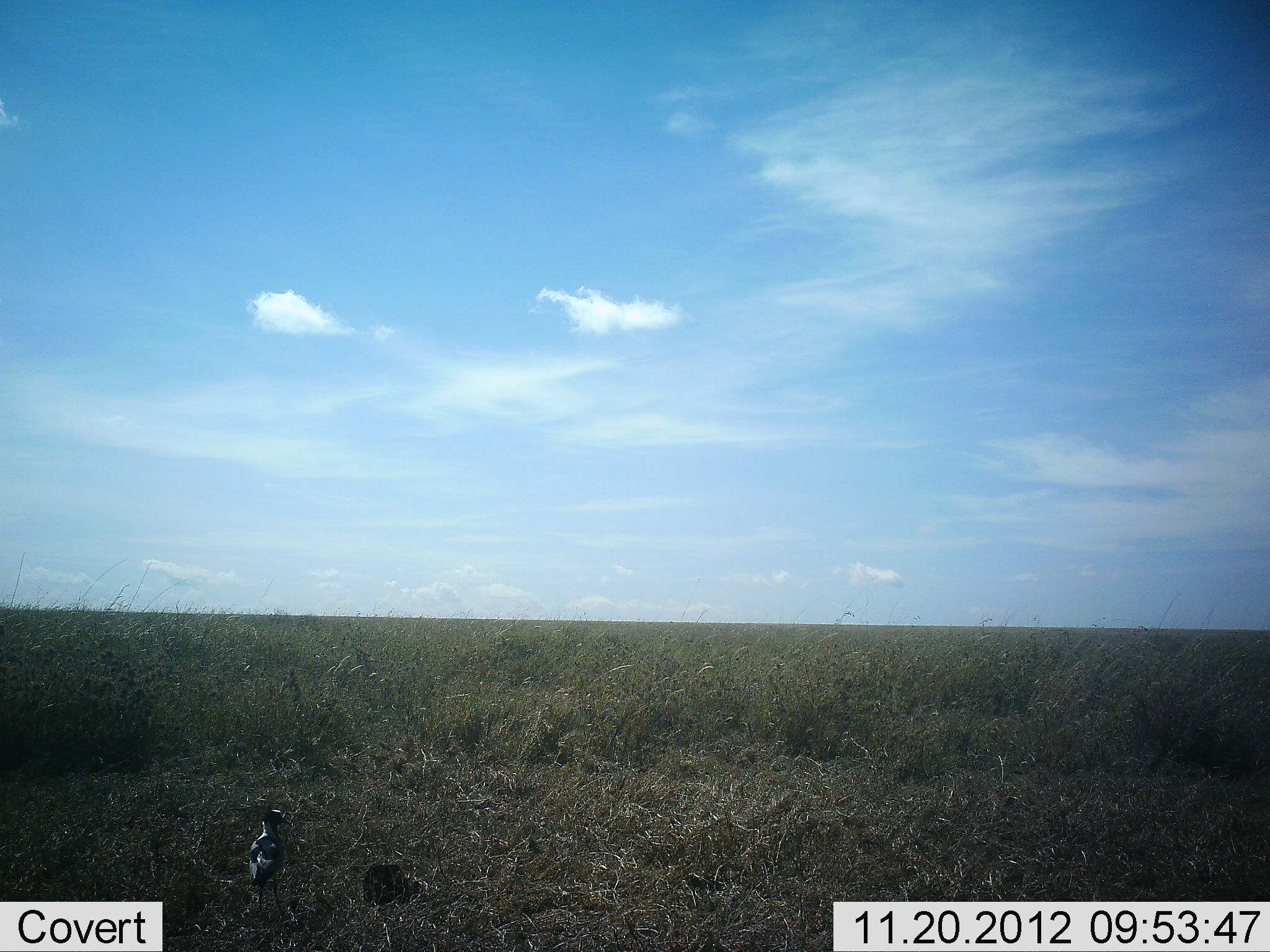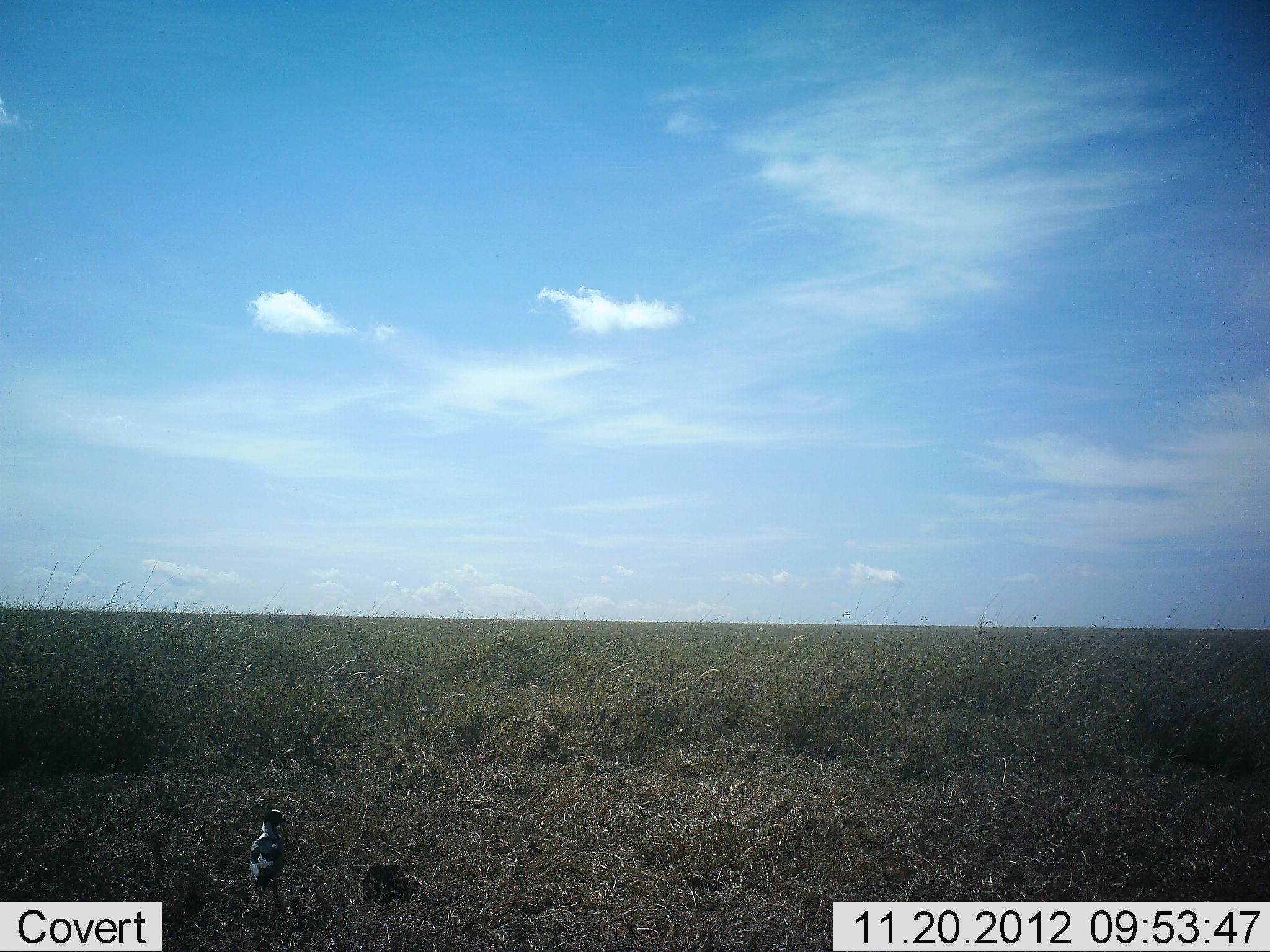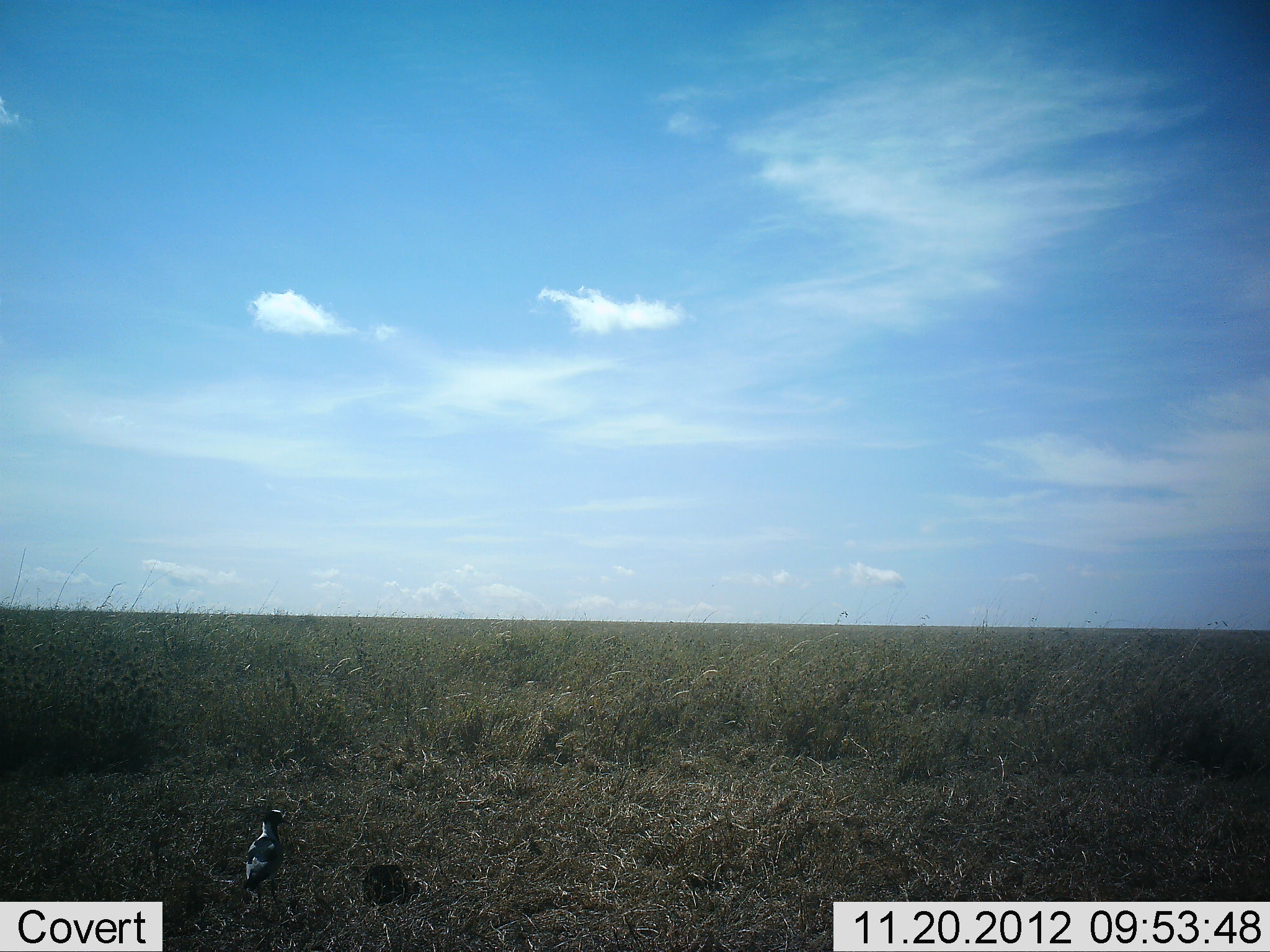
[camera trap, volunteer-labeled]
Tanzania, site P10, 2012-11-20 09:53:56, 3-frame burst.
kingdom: Animalia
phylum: Chordata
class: Aves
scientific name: Aves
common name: bird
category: otherbird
Otherbird (bird) (Aves), count 1. Behavior (volunteer vote fractions): standing 87%, resting 9%, moving 4%, interacting 0%. Young present (vote fraction): 0%. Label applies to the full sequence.